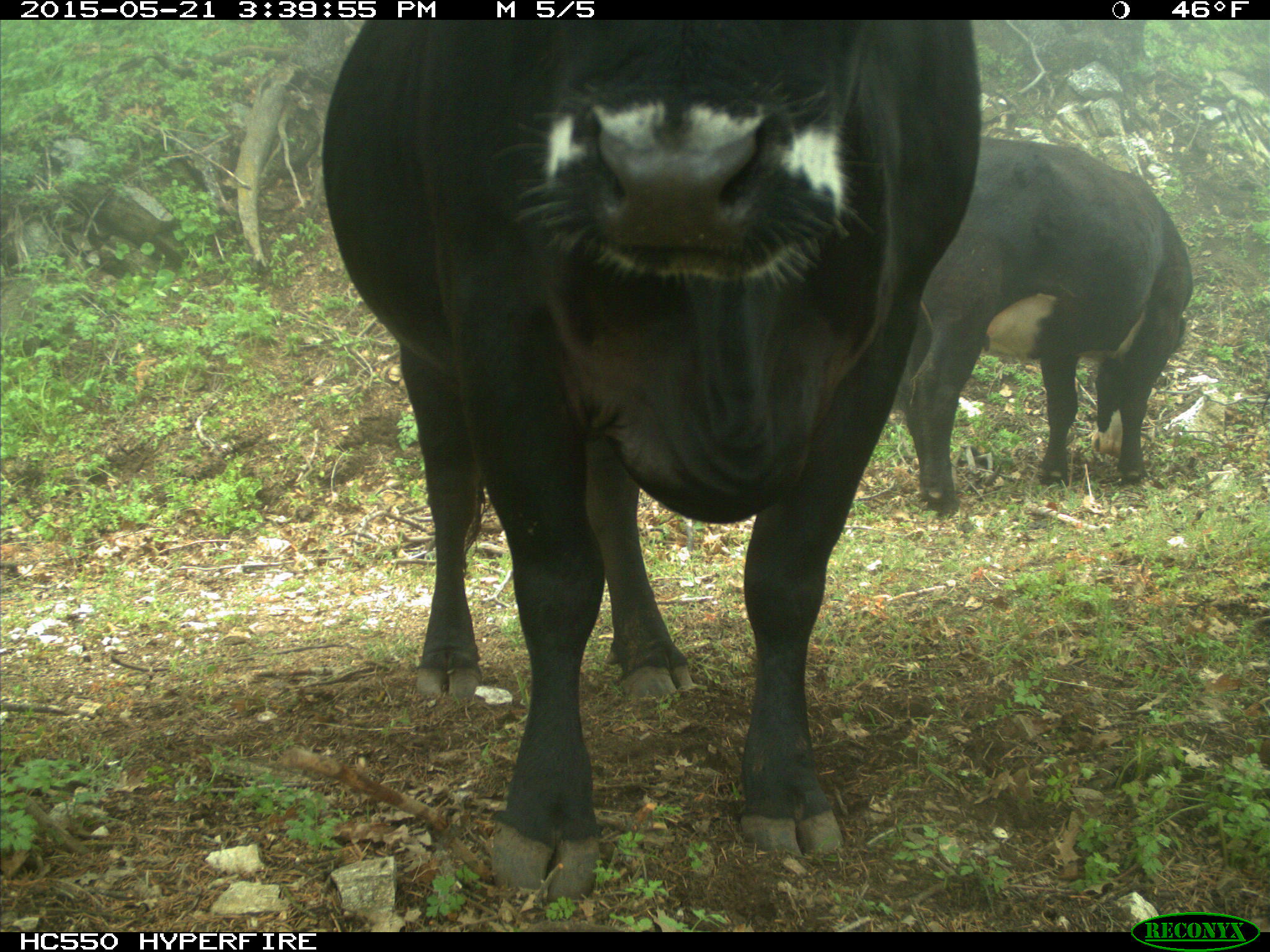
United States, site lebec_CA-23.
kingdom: Animalia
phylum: Chordata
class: Mammalia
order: Artiodactyla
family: Bovidae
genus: Bos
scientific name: Bos taurus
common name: domestic cow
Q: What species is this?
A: Bos taurus (domestic cow).